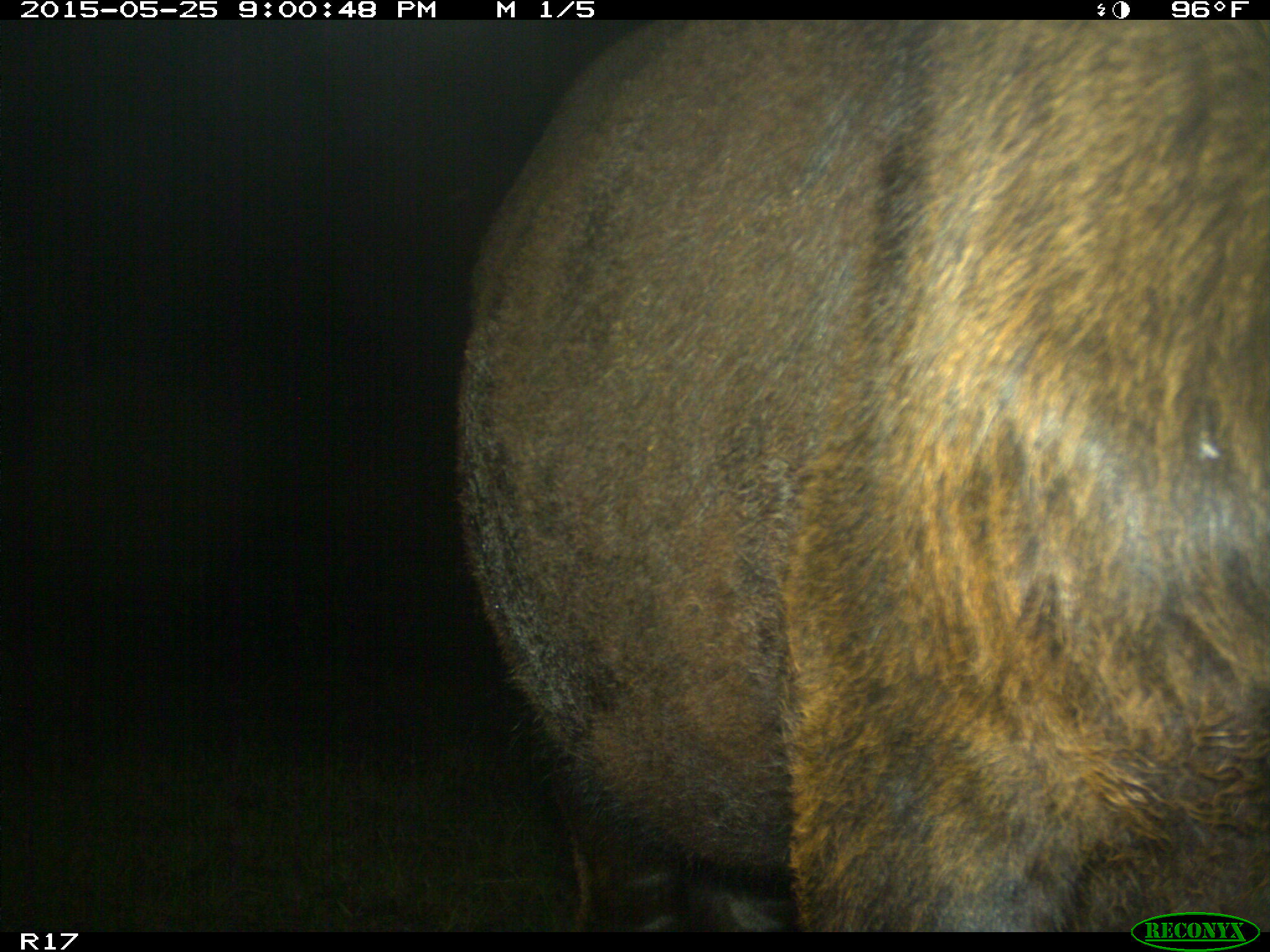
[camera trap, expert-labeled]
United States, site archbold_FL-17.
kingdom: Animalia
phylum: Chordata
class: Mammalia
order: Artiodactyla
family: Bovidae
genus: Bos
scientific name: Bos taurus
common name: domestic cow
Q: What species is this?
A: Bos taurus (domestic cow).